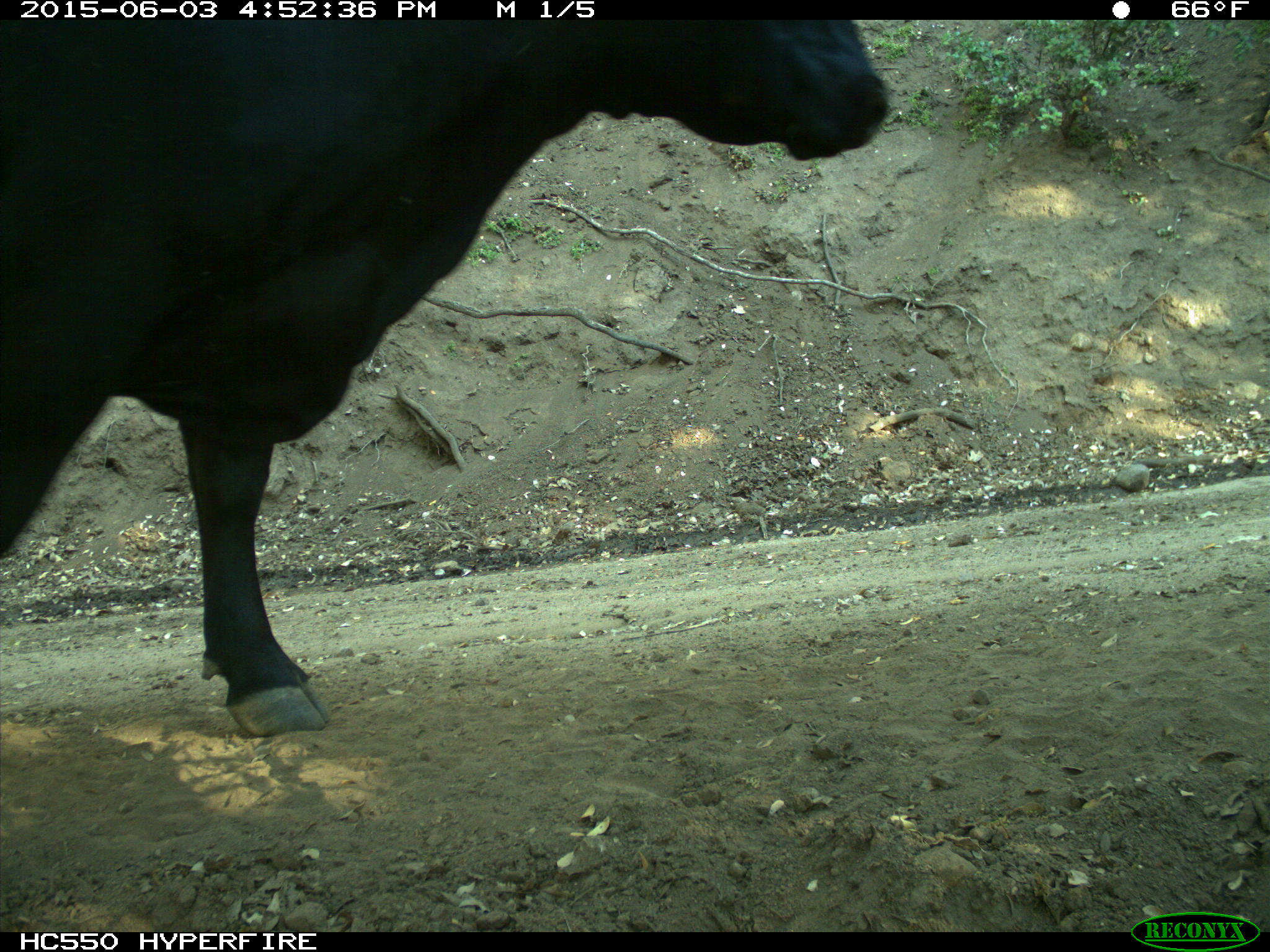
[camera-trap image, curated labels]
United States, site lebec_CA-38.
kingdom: Animalia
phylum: Chordata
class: Mammalia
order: Artiodactyla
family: Bovidae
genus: Bos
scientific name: Bos taurus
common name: domestic cow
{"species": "Bos taurus (domestic cow)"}